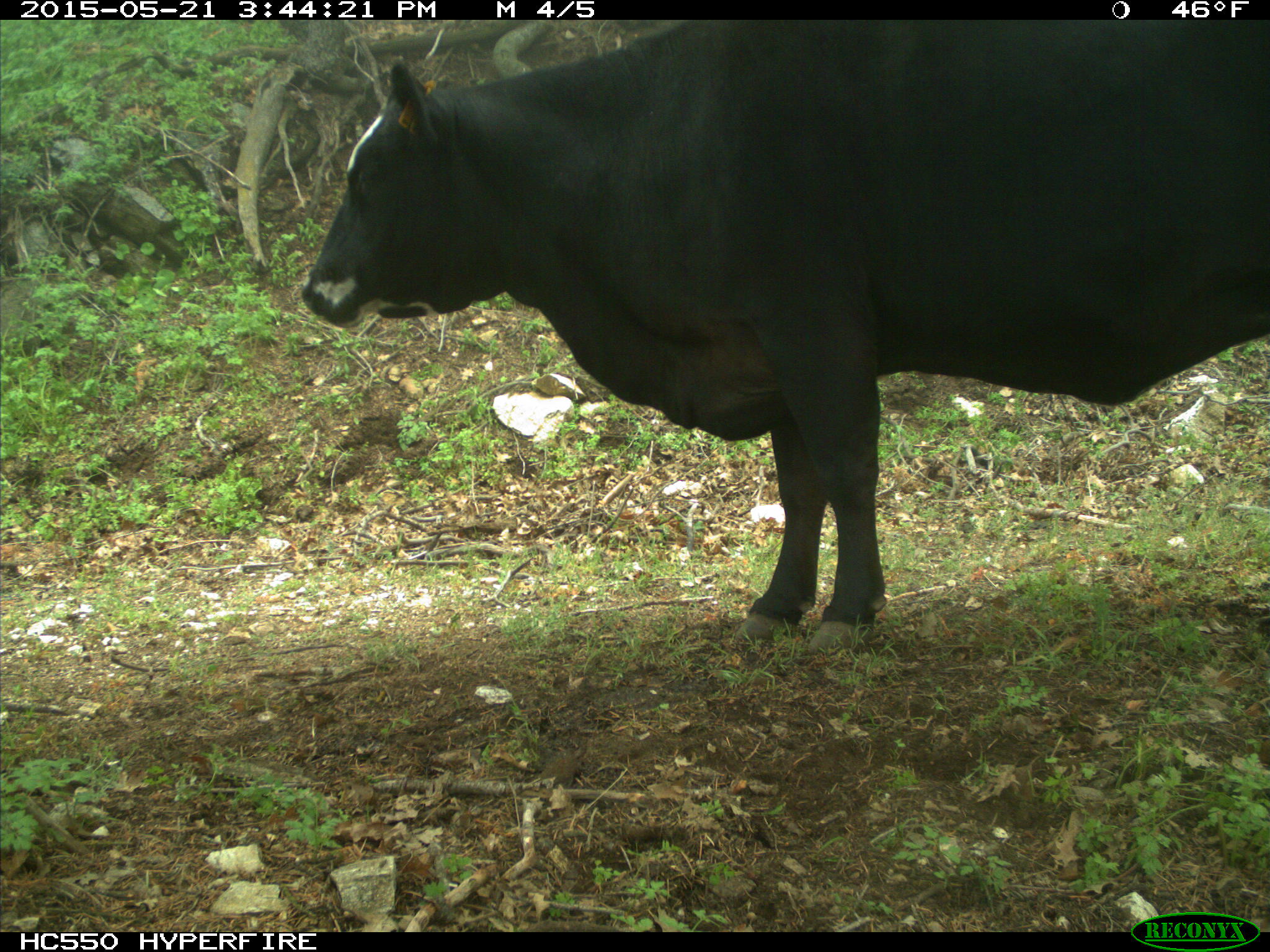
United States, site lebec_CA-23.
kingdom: Animalia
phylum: Chordata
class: Mammalia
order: Artiodactyla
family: Bovidae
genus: Bos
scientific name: Bos taurus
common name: domestic cow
Bos taurus (domestic cow).